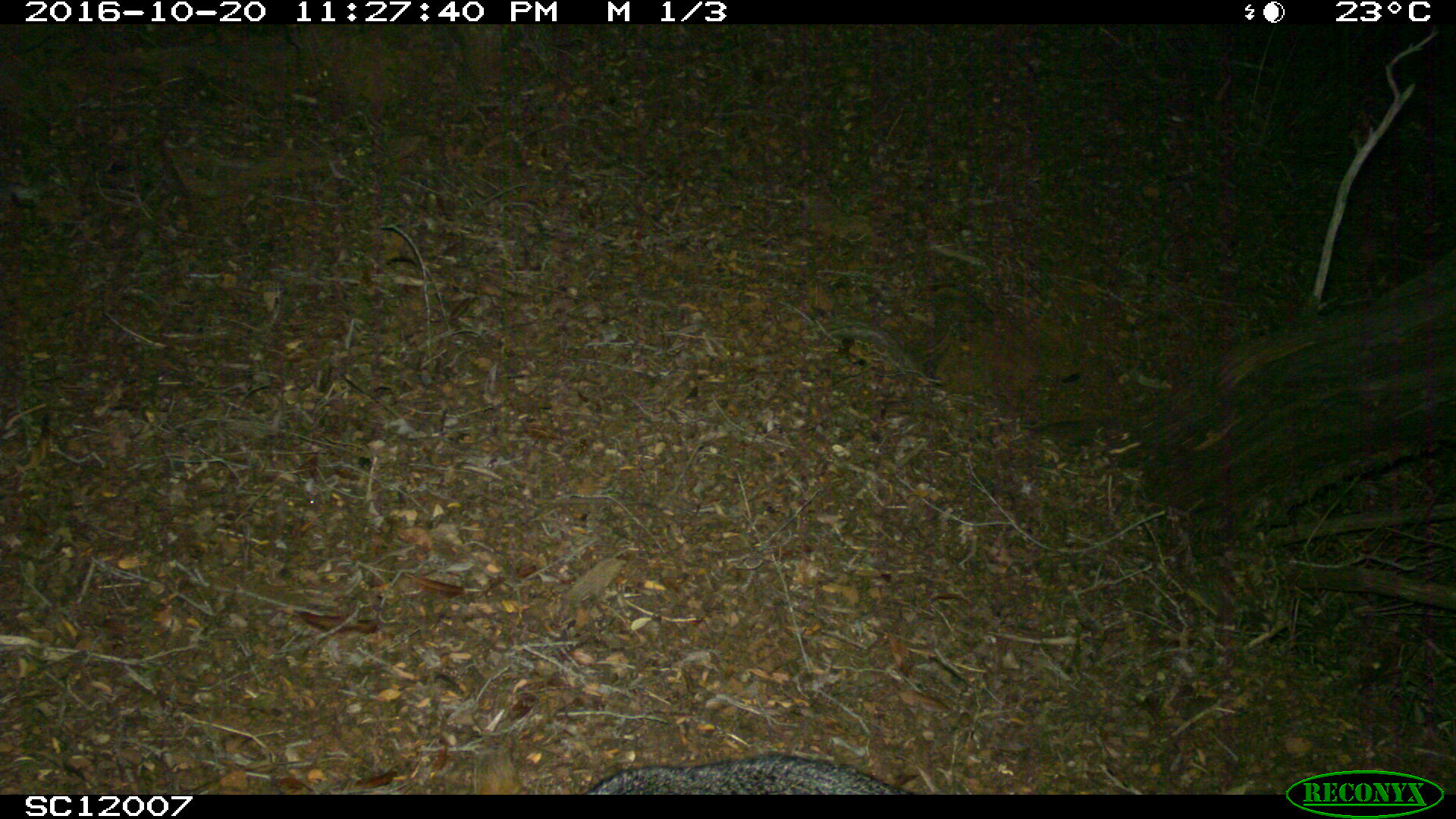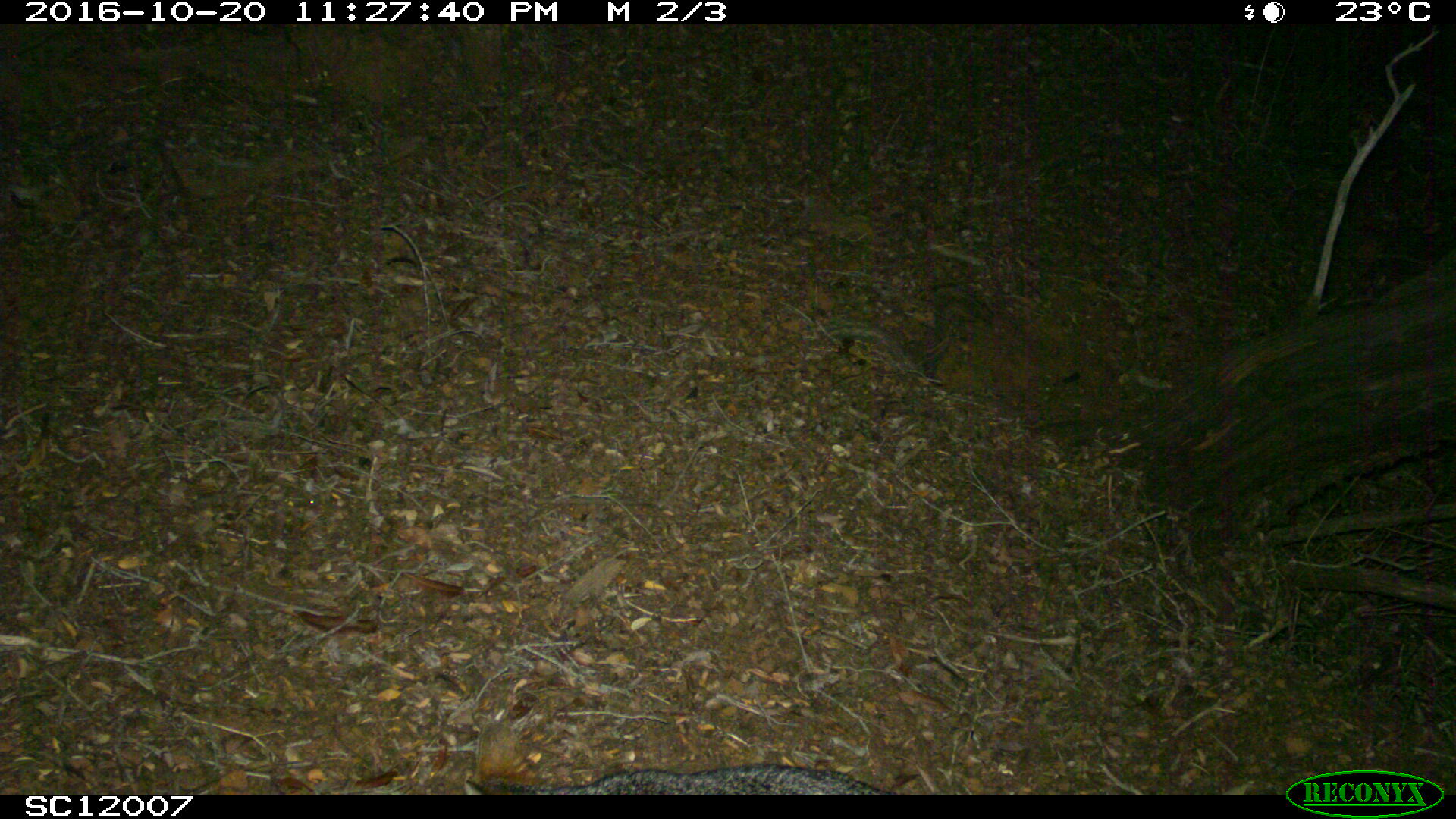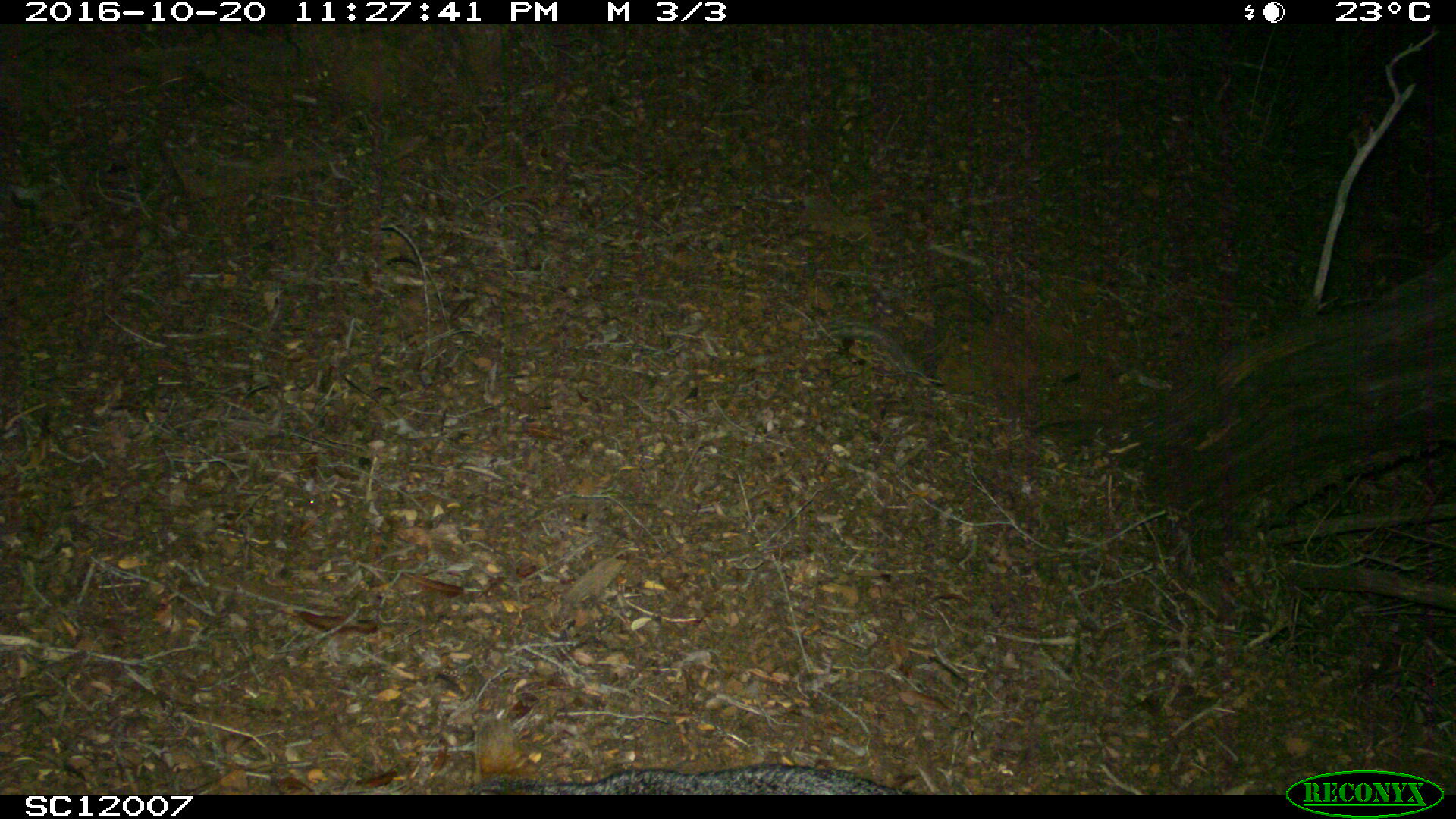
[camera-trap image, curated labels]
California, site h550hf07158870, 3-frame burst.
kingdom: Animalia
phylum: Chordata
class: Mammalia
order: Carnivora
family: Canidae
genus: Urocyon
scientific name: Urocyon littoralis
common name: island fox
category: fox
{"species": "fox (island fox) (Urocyon littoralis)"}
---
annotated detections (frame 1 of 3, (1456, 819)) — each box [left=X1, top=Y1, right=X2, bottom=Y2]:
fox: [left=582, top=755, right=910, bottom=794]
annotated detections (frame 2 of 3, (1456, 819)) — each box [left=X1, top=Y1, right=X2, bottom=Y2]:
fox: [left=463, top=720, right=898, bottom=795]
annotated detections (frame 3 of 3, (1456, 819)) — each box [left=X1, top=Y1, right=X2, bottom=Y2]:
fox: [left=463, top=759, right=921, bottom=794]